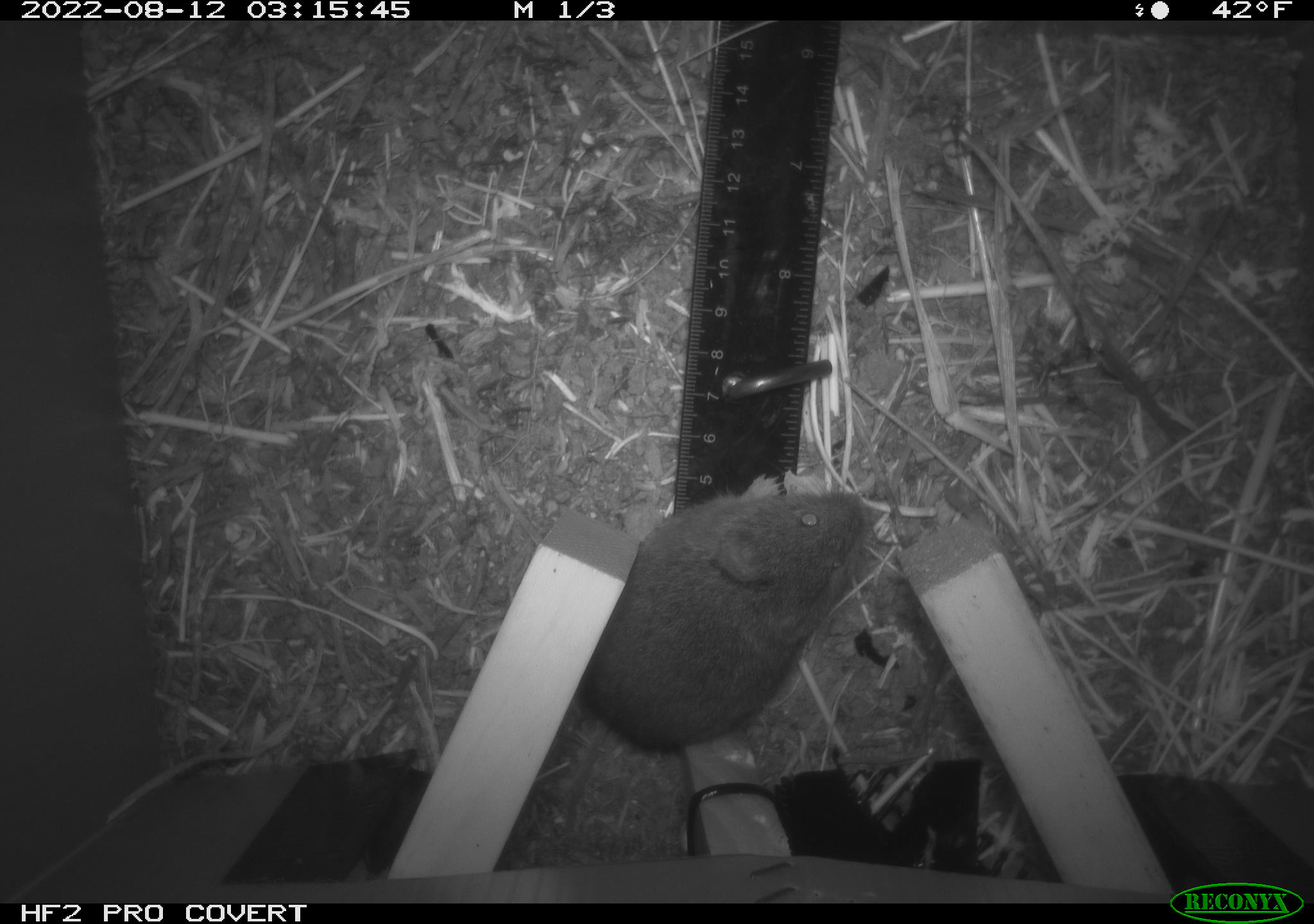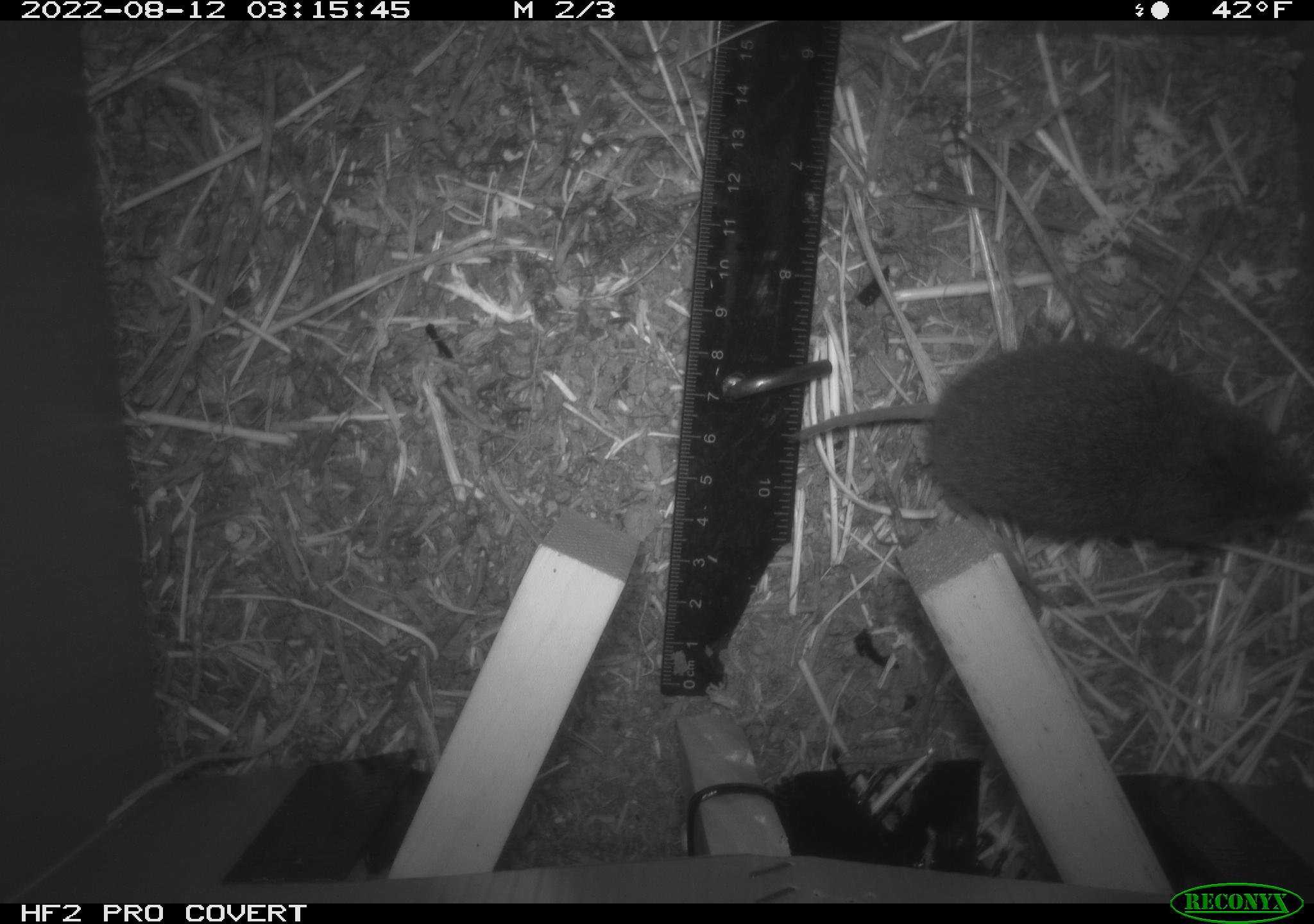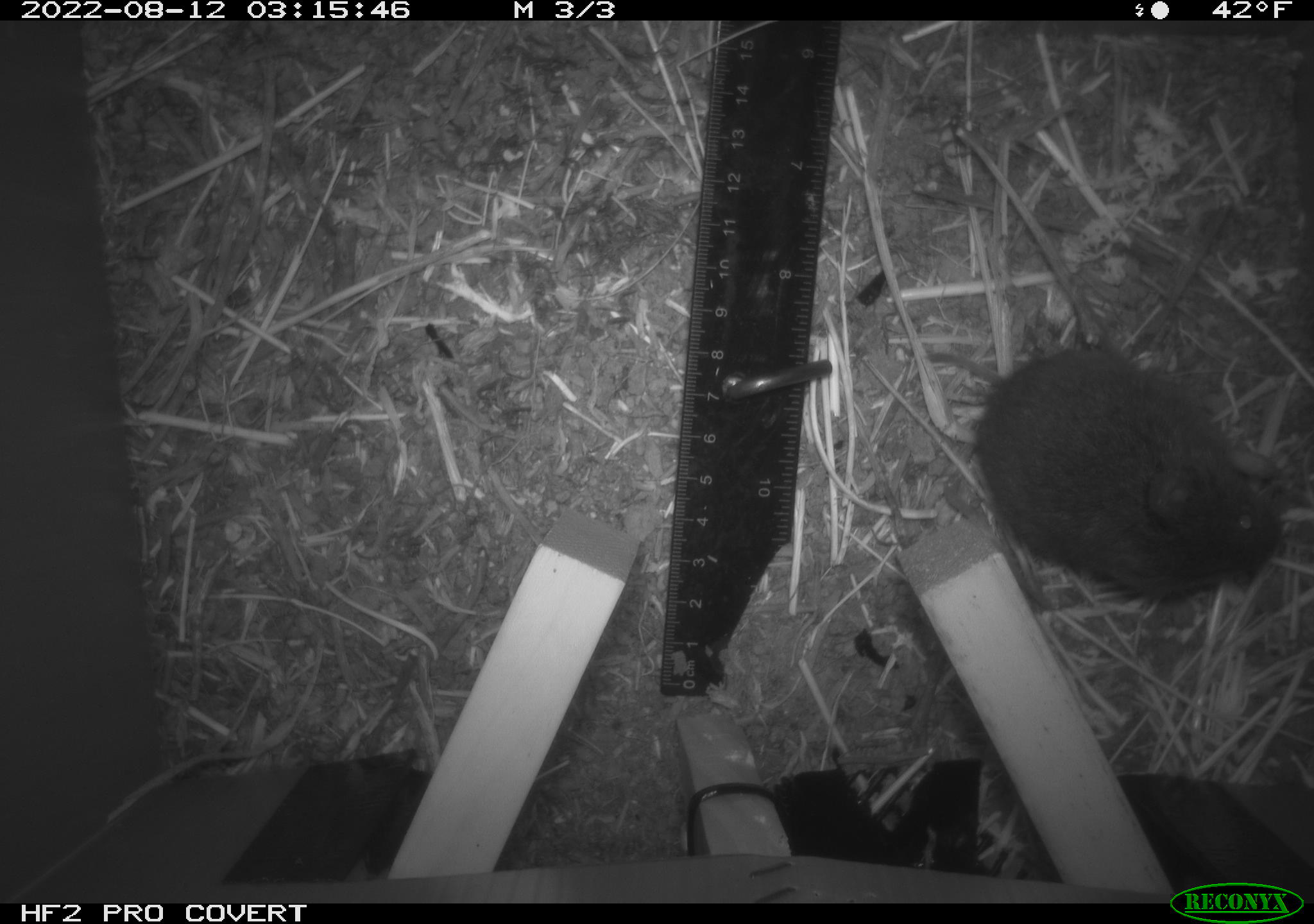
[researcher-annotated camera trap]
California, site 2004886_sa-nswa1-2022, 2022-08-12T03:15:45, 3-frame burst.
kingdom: Animalia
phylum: Chordata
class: Mammalia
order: Rodentia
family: Cricetidae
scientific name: Cricetidae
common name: hamsters, voles, lemmings, and allies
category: cricetidae family